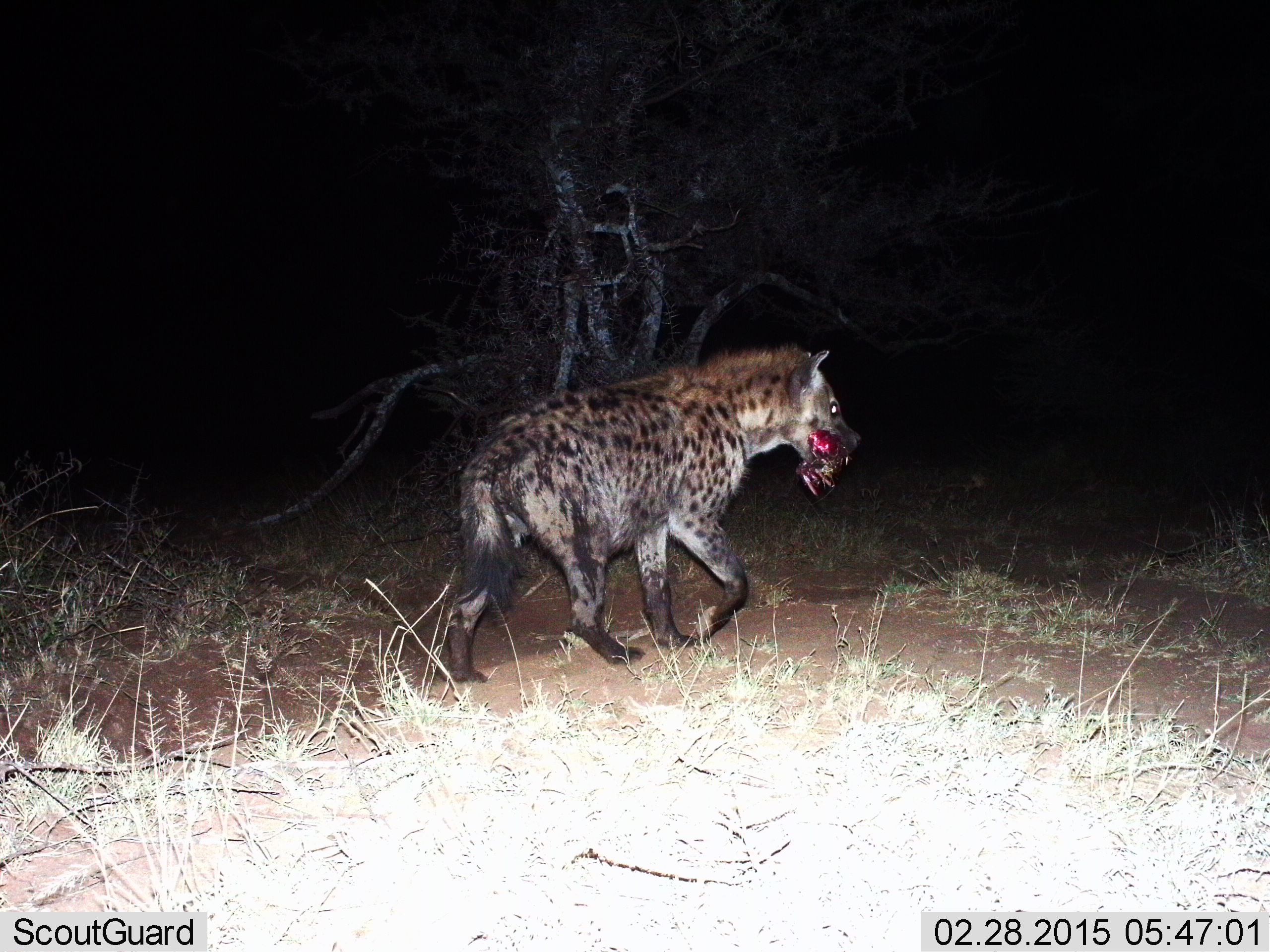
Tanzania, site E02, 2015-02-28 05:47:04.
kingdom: Animalia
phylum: Chordata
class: Mammalia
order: Carnivora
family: Hyaenidae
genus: Crocuta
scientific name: Crocuta crocuta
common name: spotted hyena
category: hyenaspotted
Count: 1.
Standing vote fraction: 10%.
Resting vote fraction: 0%.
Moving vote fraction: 70%.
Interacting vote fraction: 0%.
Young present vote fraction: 0%.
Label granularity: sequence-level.